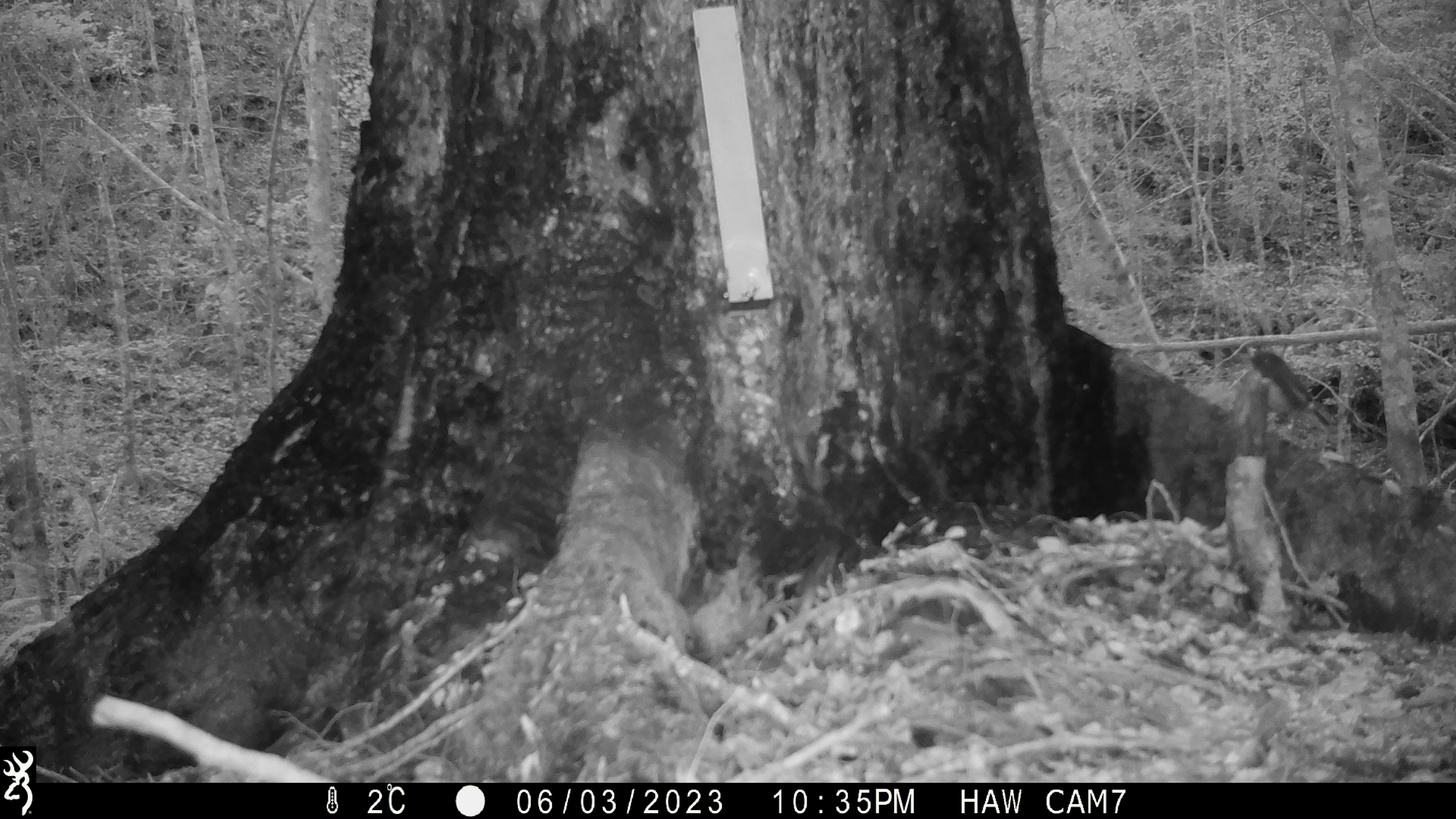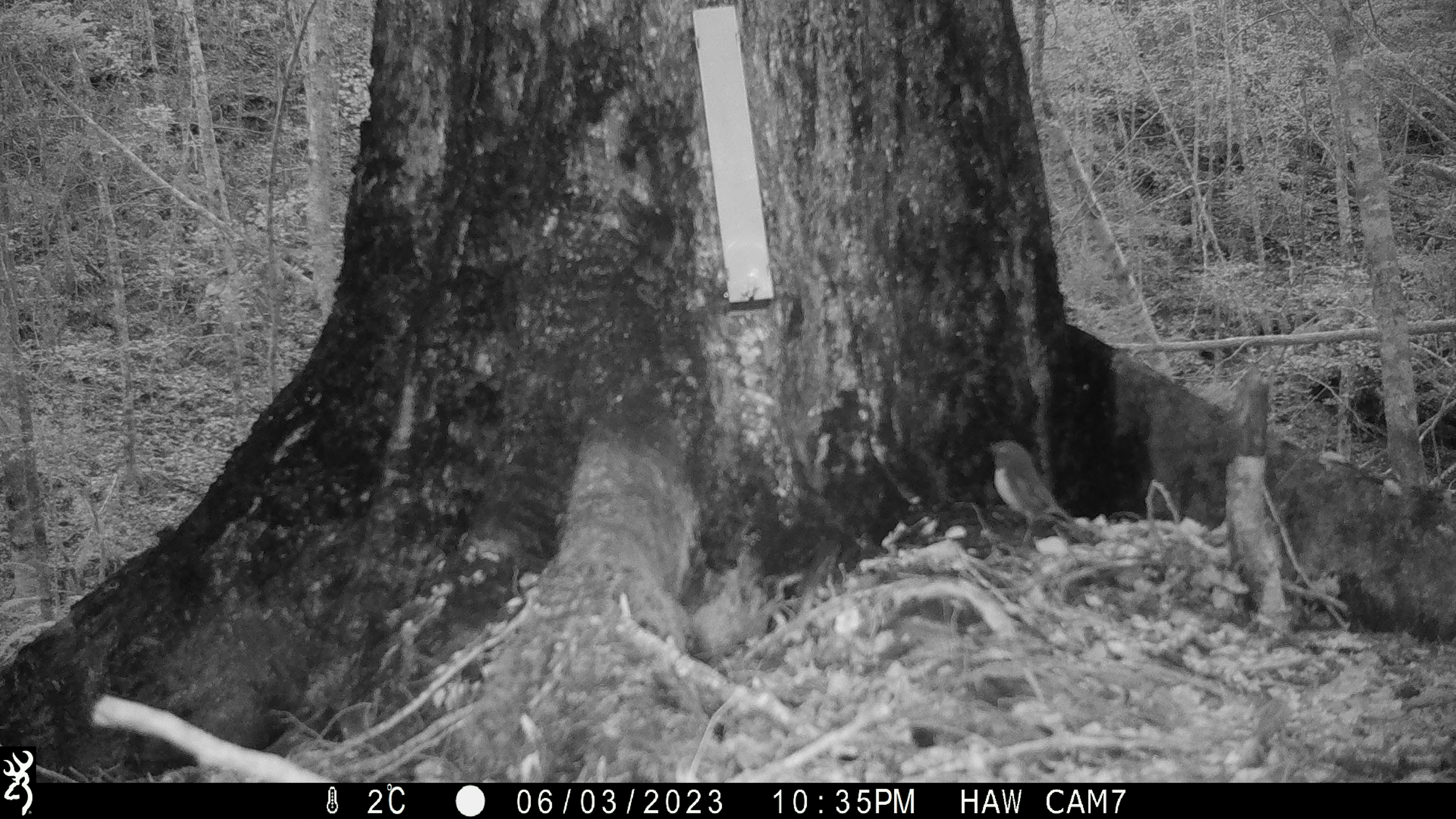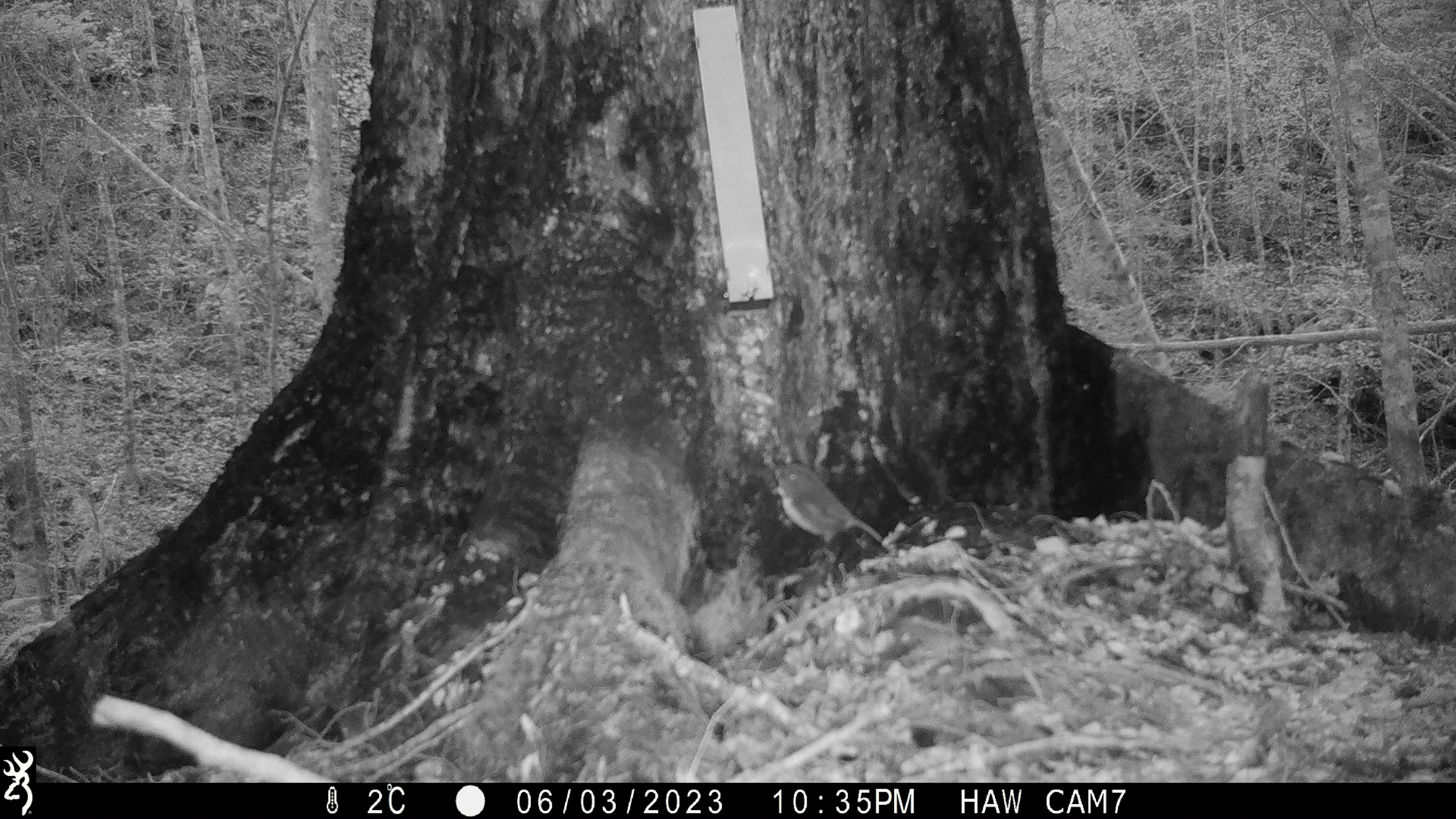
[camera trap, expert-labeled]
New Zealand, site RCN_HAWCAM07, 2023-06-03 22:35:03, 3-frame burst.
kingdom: Animalia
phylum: Chordata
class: Aves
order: Passeriformes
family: Petroicidae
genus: Petroica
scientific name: Petroica australis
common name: new zealand robin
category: robin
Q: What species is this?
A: Robin (new zealand robin) (Petroica australis).